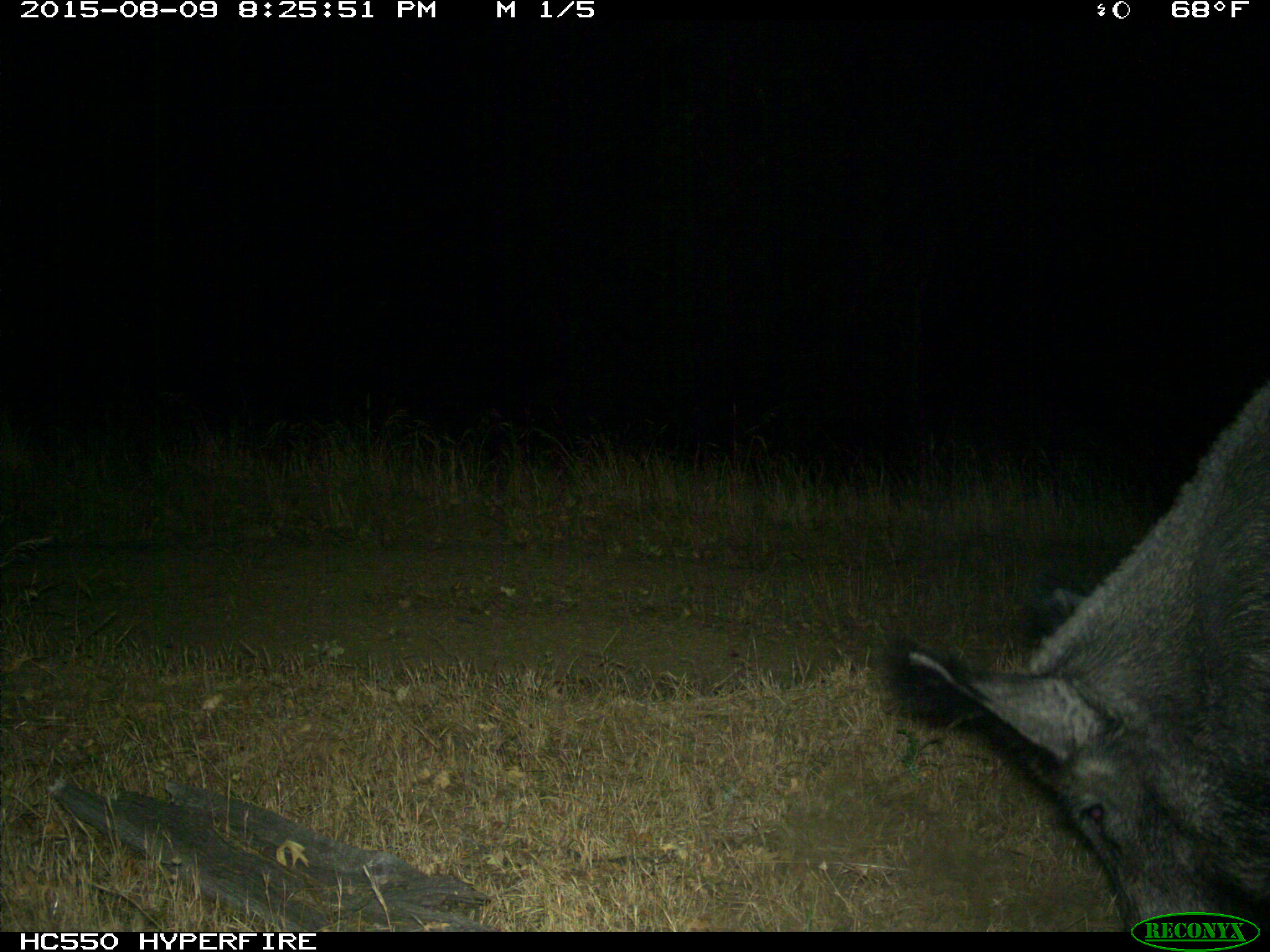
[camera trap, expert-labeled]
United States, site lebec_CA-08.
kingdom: Animalia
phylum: Chordata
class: Mammalia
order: Artiodactyla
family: Suidae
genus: Sus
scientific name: Sus scrofa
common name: wild boar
Sus scrofa (wild boar).